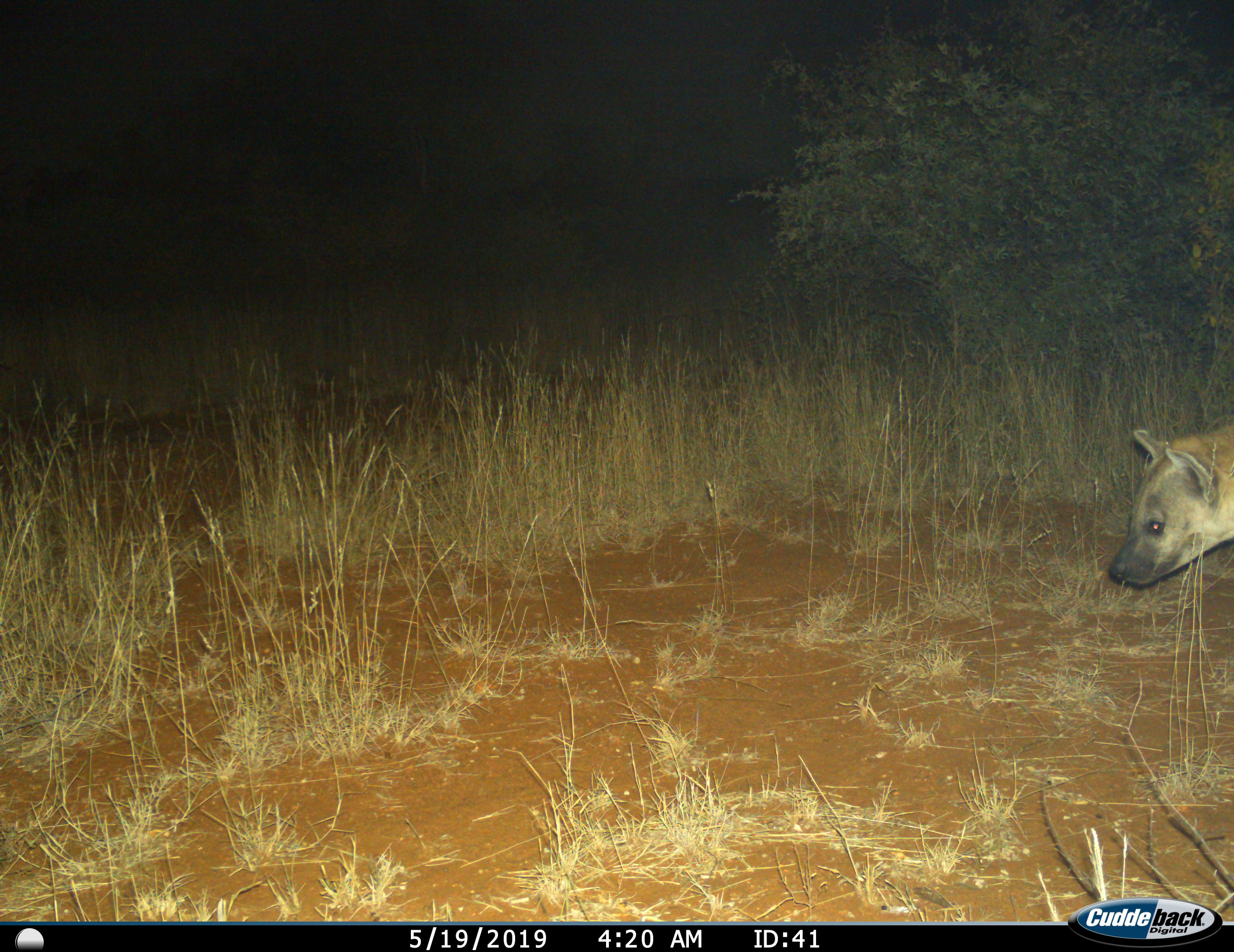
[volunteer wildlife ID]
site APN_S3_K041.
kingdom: Animalia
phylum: Chordata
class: Mammalia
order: Carnivora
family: Hyaenidae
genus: Crocuta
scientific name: Crocuta crocuta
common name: spotted hyena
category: hyenaspotted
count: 1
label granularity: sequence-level